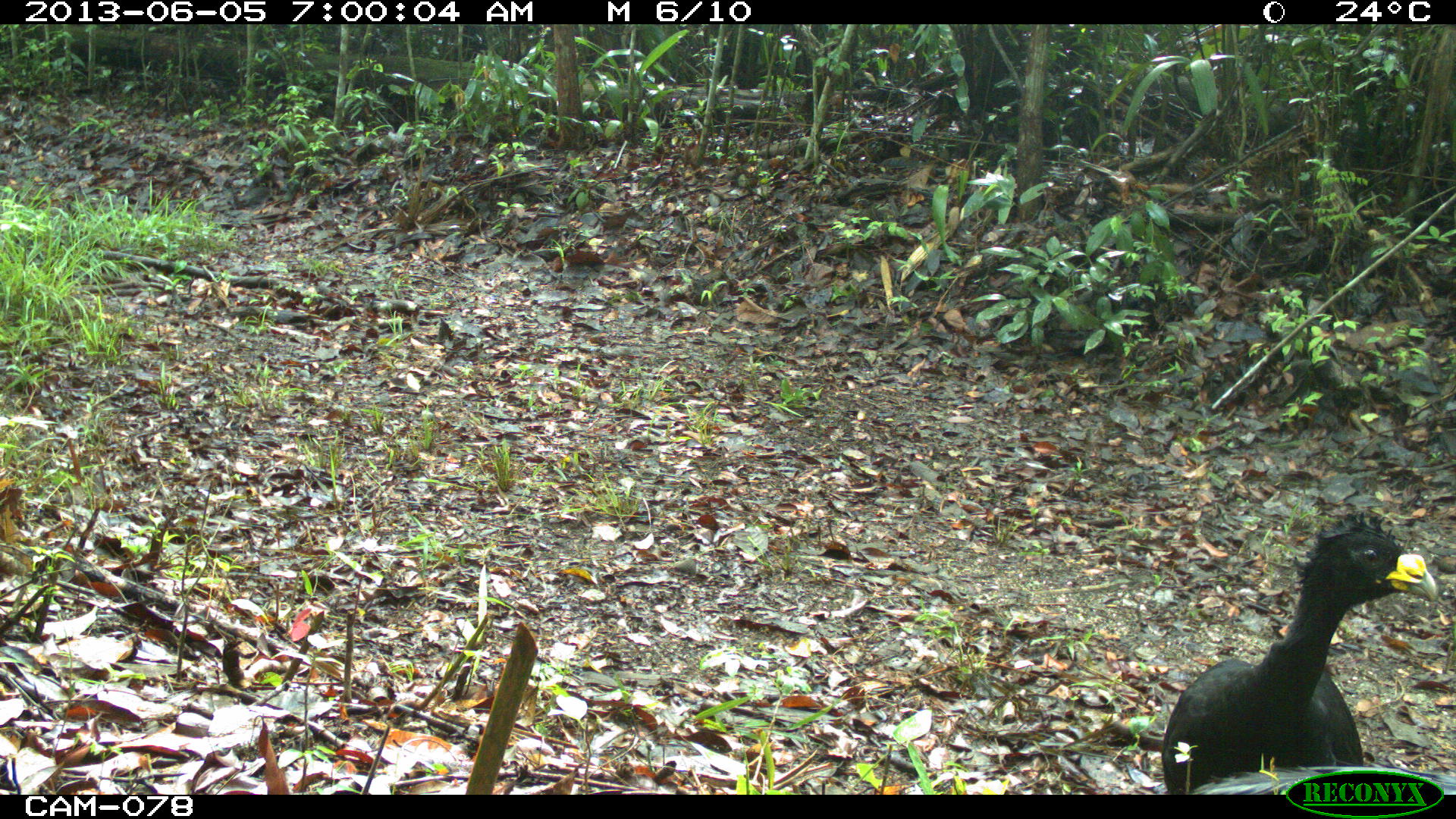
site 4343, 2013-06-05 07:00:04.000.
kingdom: Animalia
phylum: Chordata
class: Aves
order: Galliformes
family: Cracidae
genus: Crax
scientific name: Crax rubra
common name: great curassow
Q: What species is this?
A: Crax rubra (great curassow).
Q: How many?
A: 2.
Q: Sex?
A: Male.